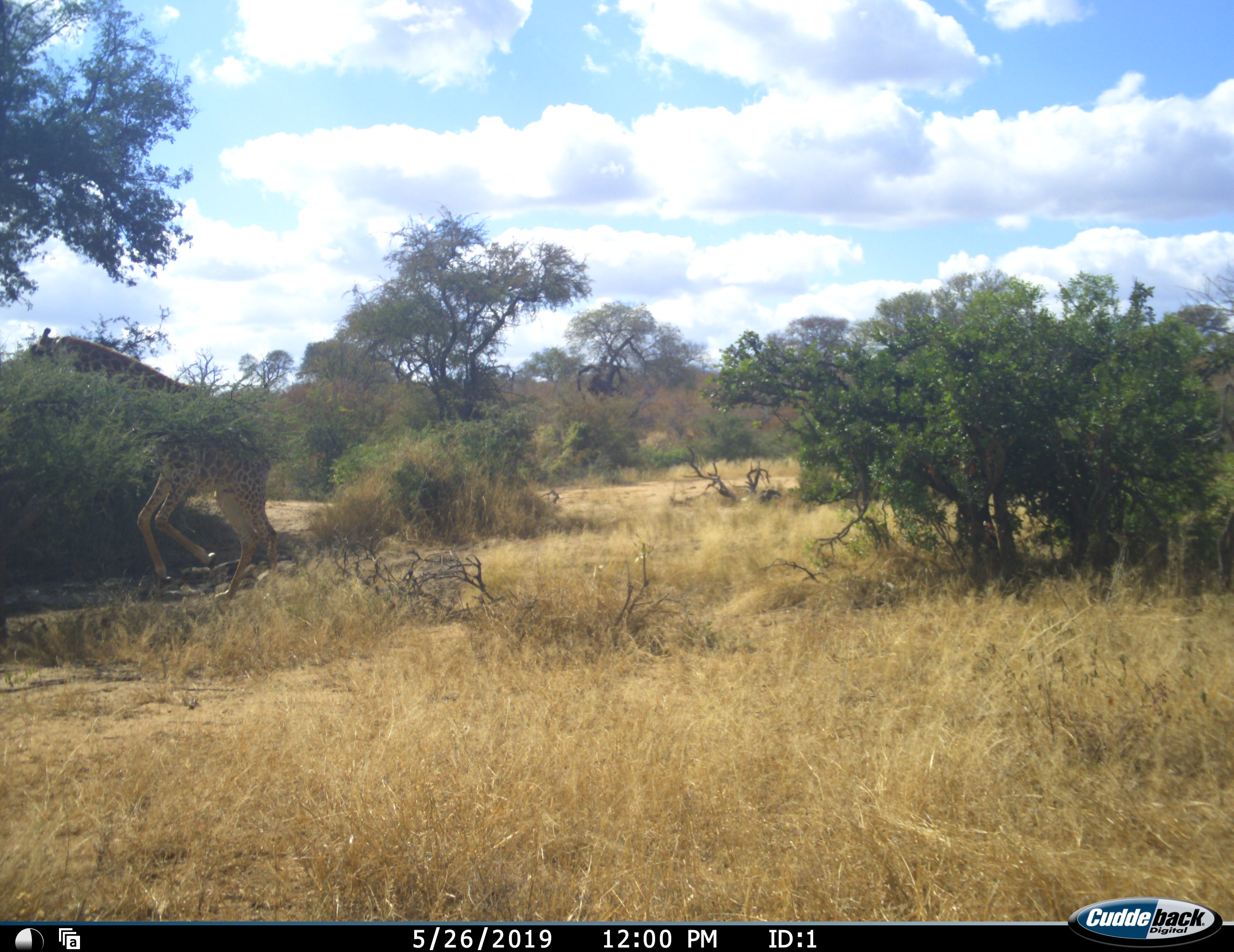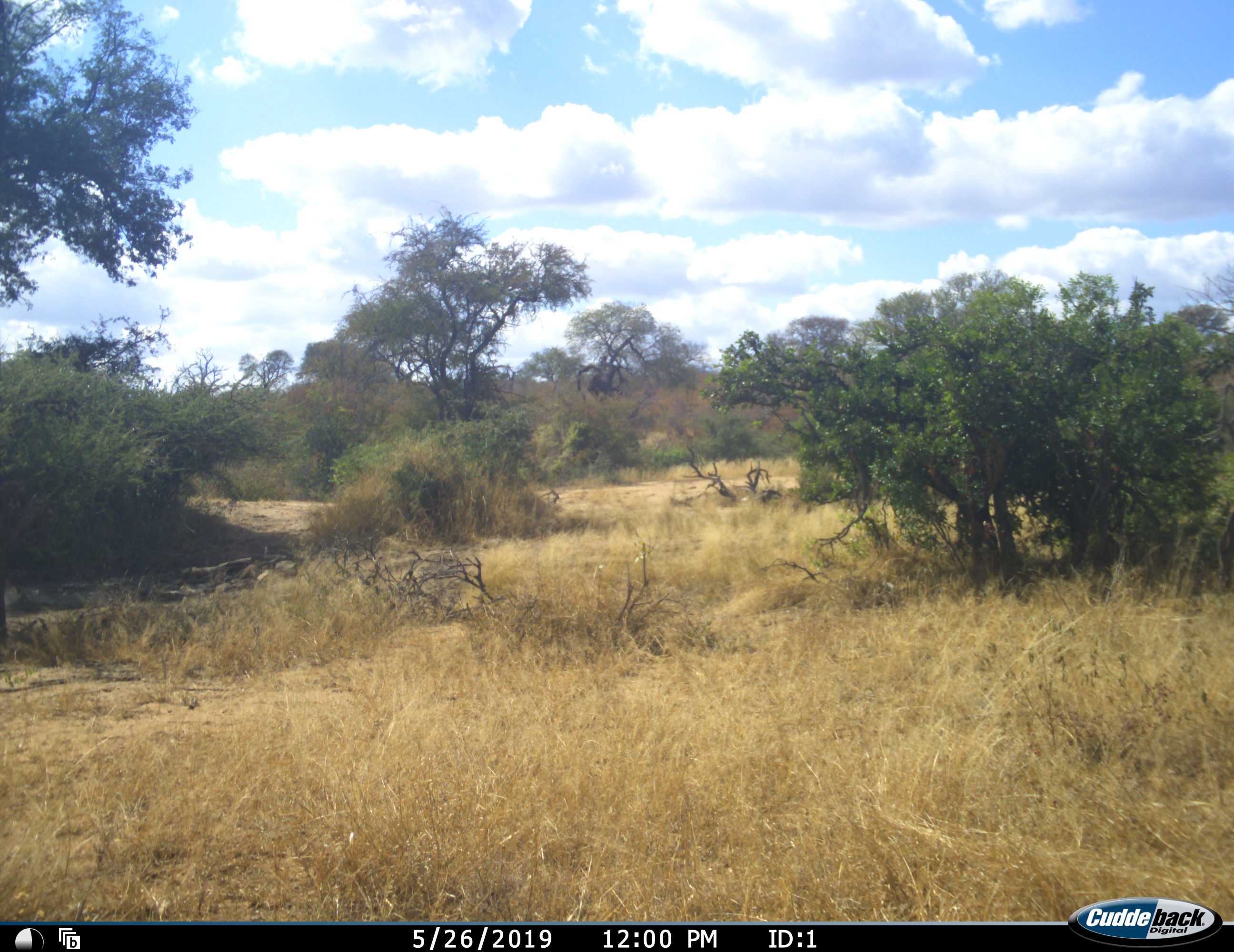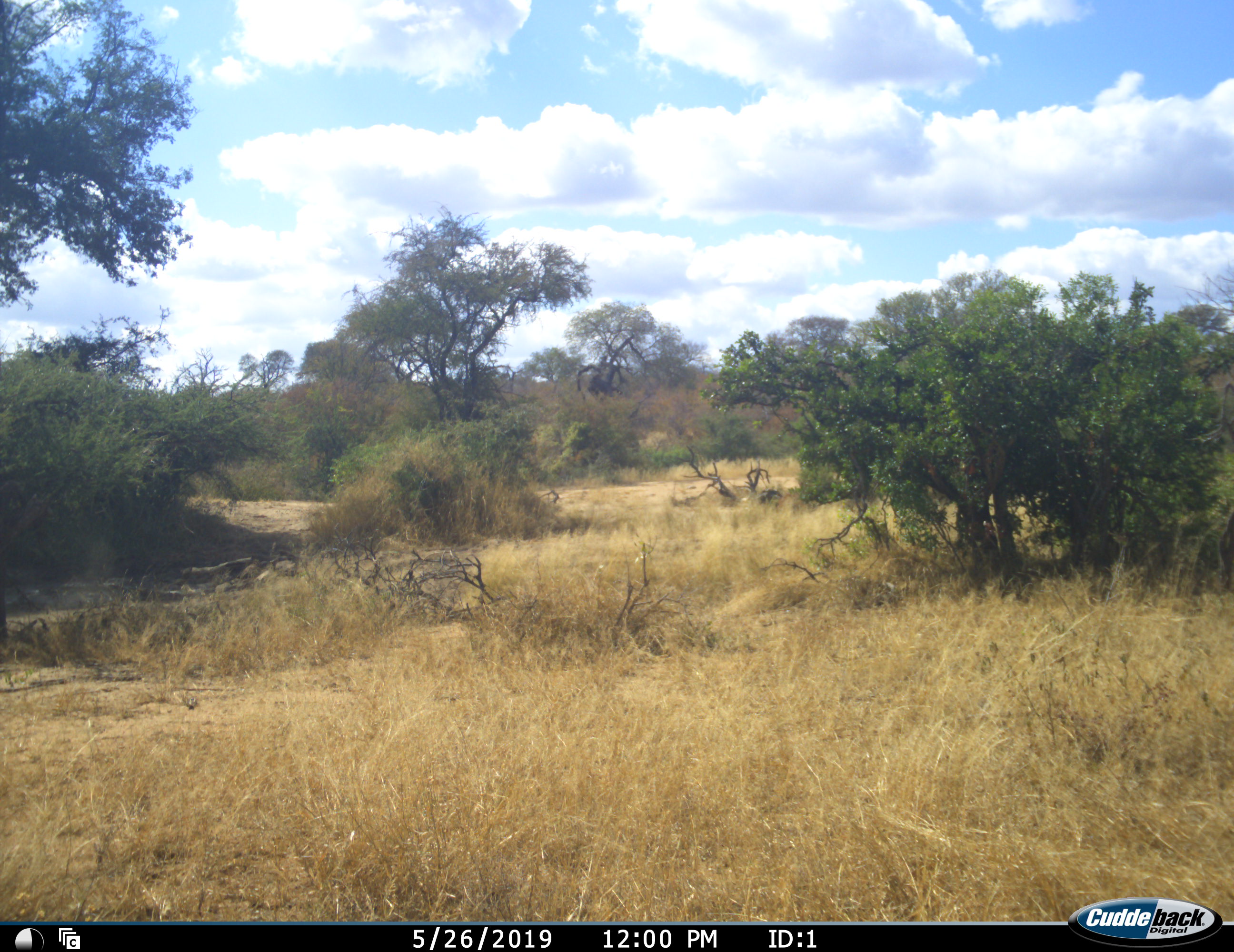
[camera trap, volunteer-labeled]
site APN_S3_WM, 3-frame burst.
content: unidentified animal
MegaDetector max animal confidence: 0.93